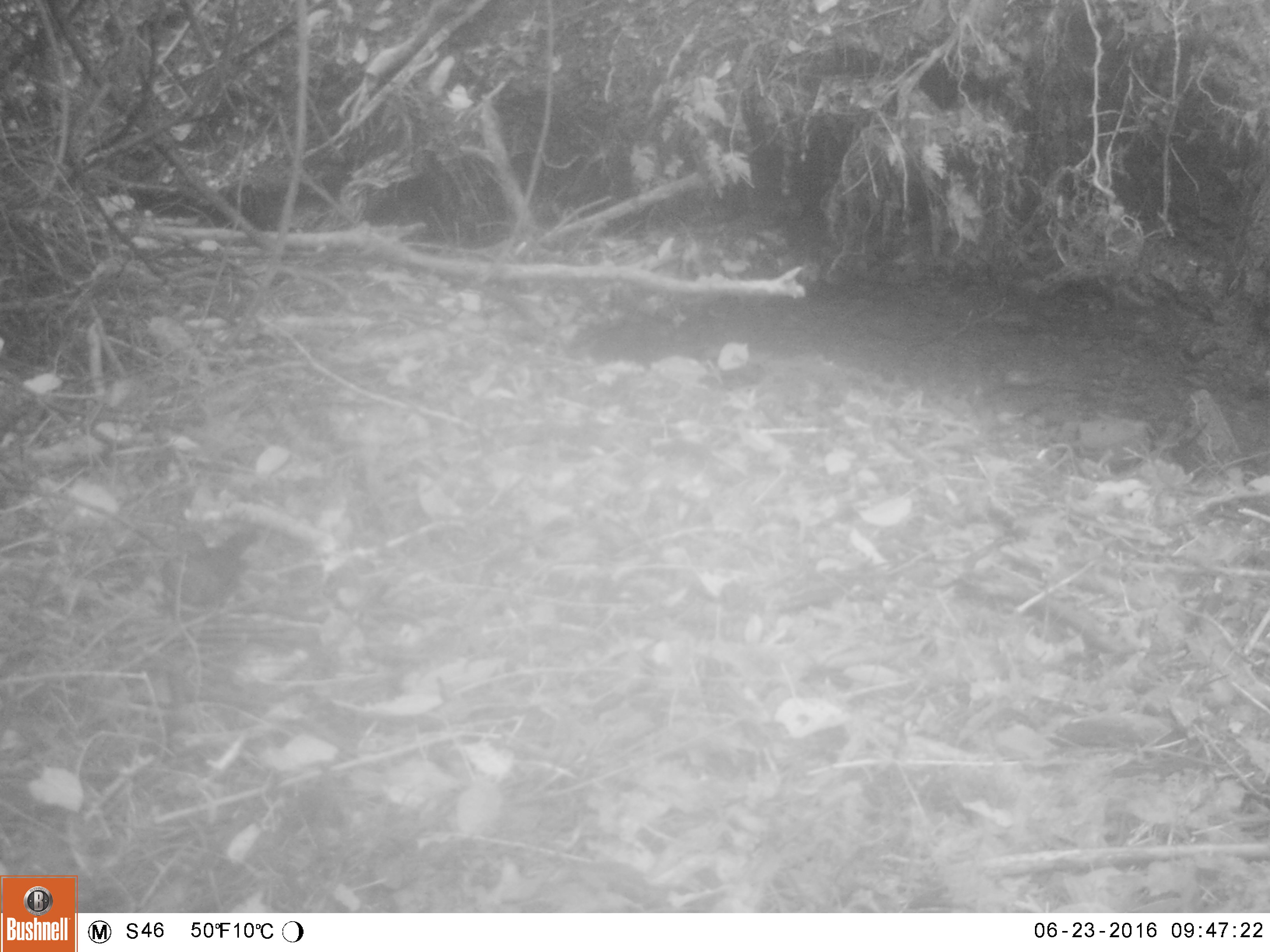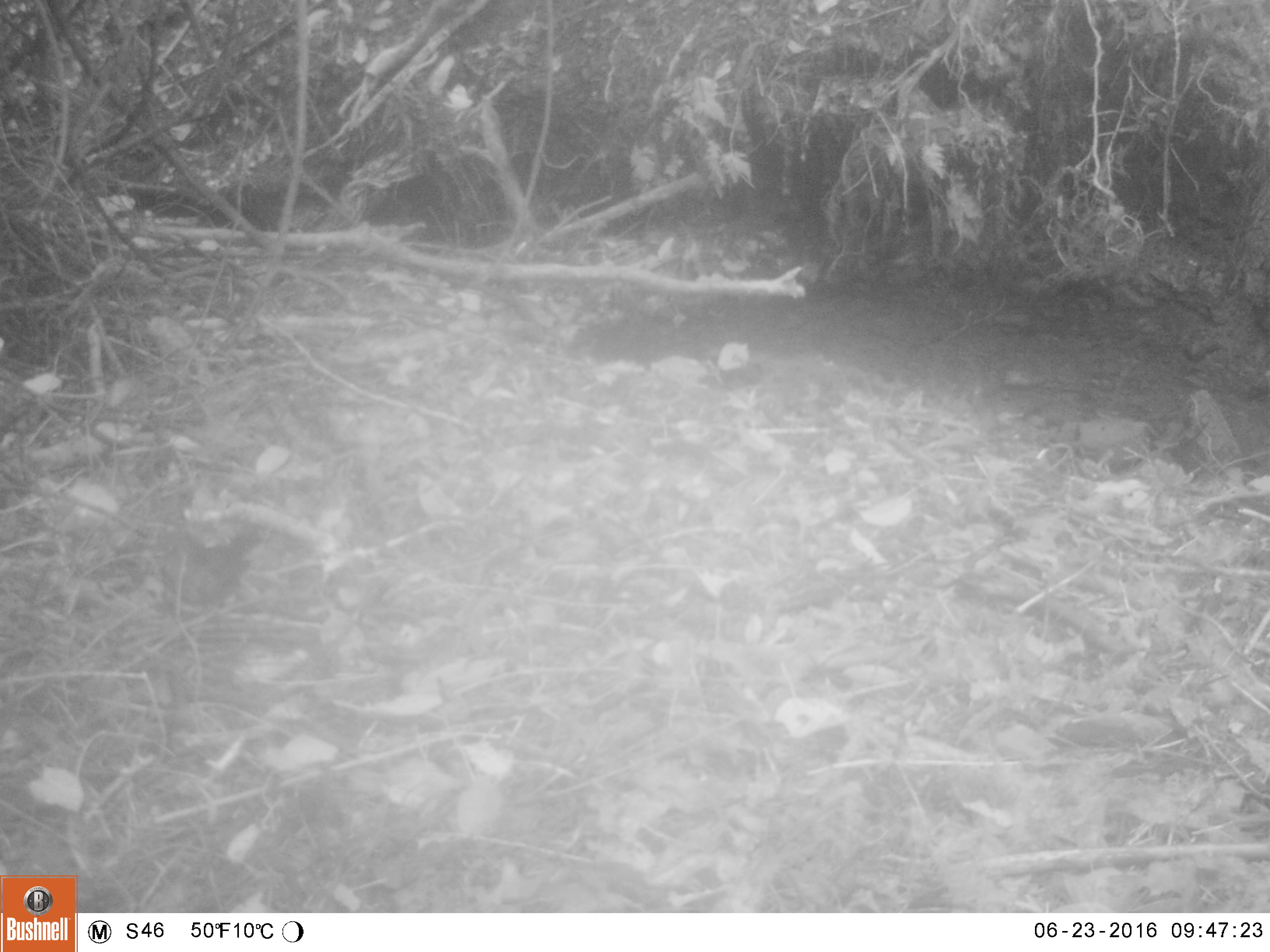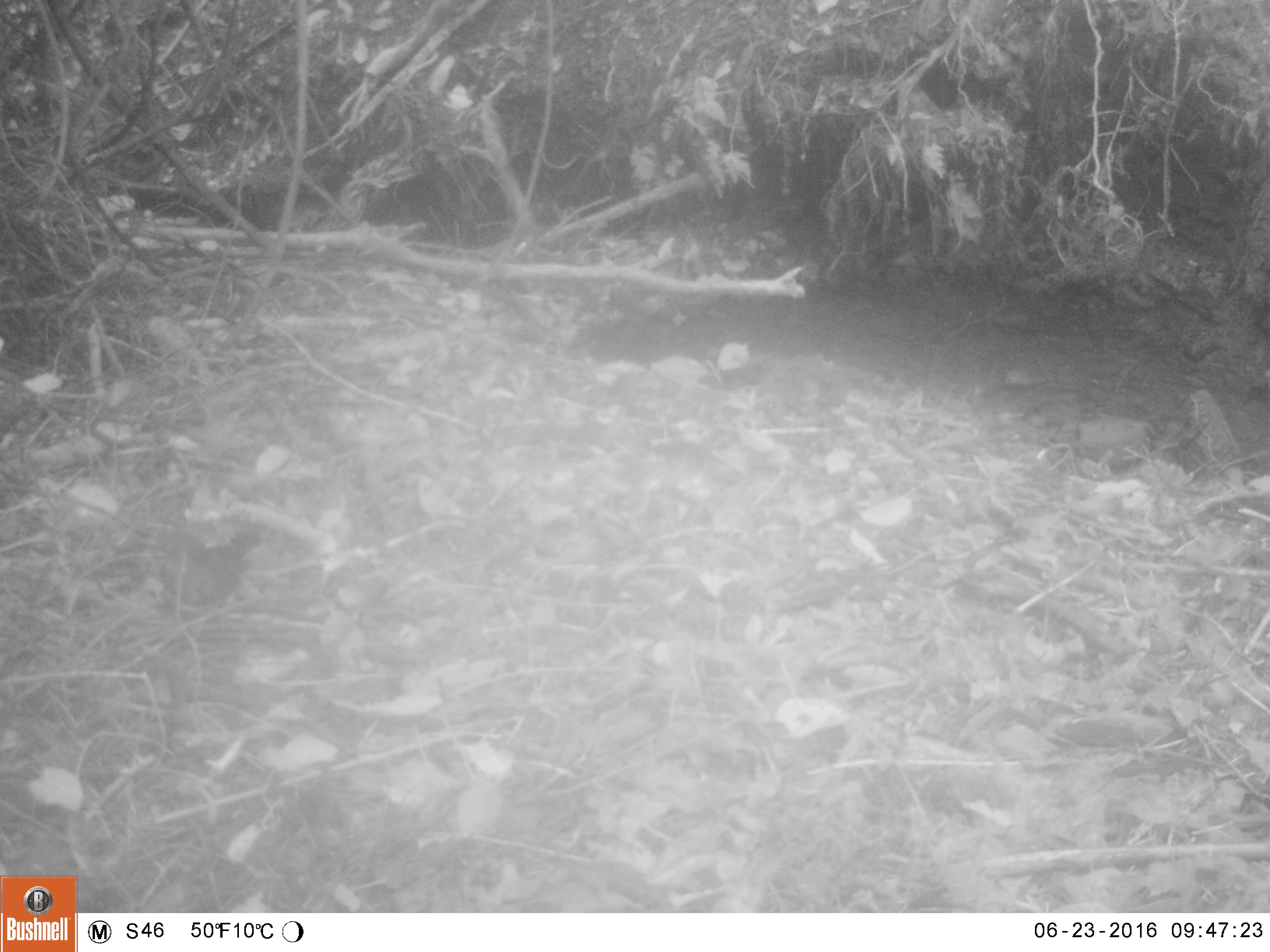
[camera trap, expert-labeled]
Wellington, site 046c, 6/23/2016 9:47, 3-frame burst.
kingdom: Animalia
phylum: Chordata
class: Aves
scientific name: Aves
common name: bird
Bird (Aves).